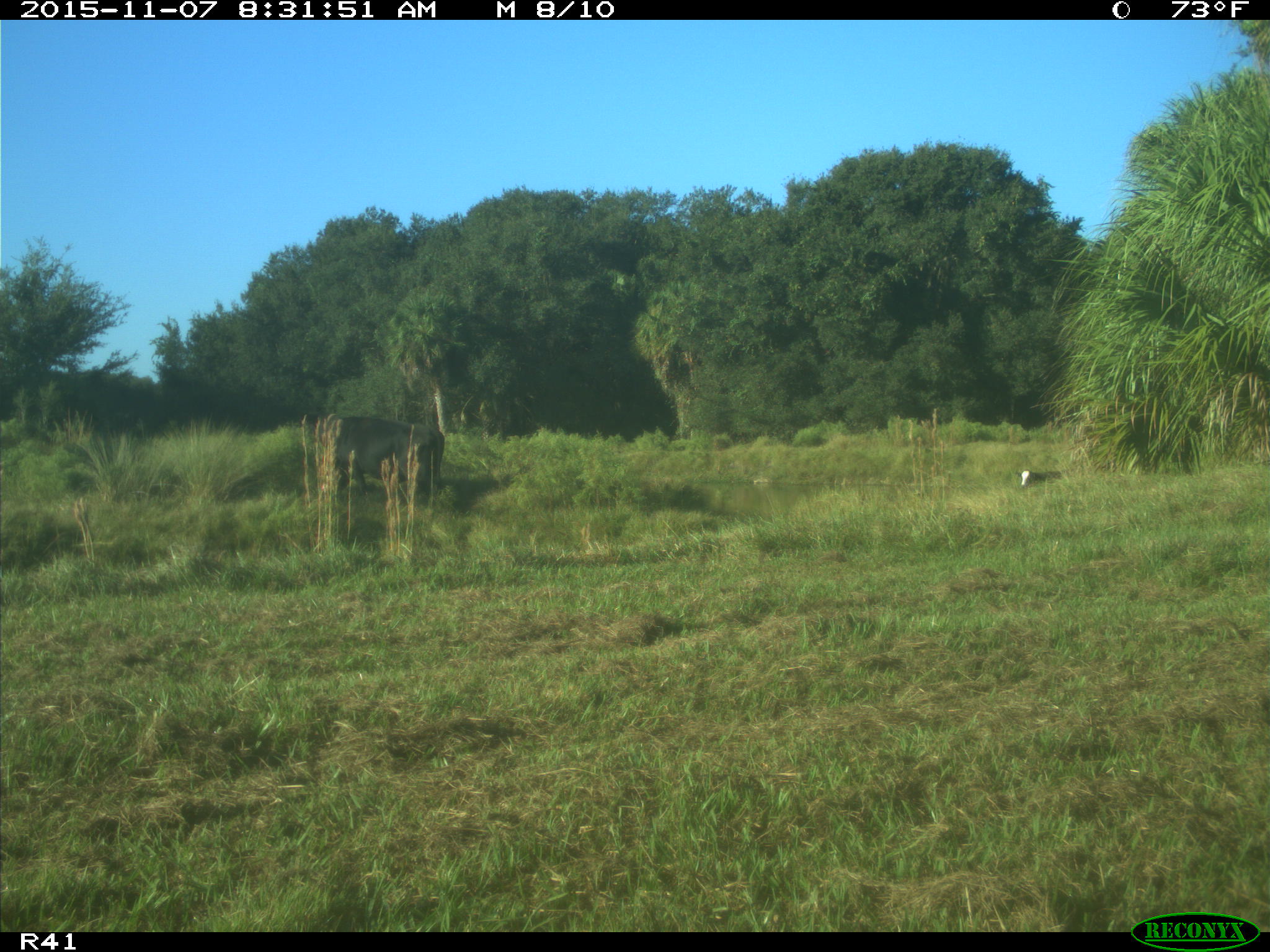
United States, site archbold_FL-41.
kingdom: Animalia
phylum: Chordata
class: Mammalia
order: Artiodactyla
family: Bovidae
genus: Bos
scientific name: Bos taurus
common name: domestic cow